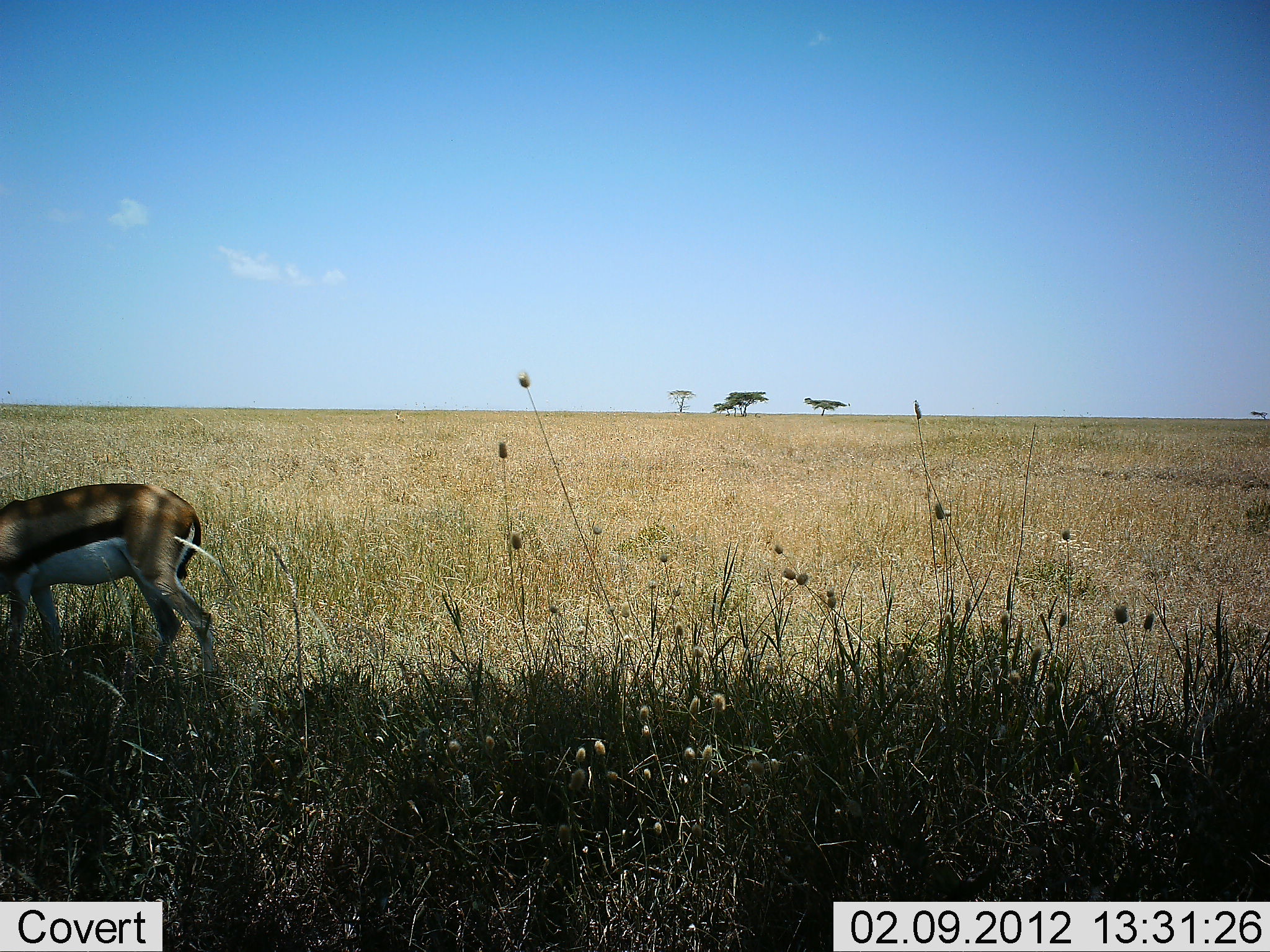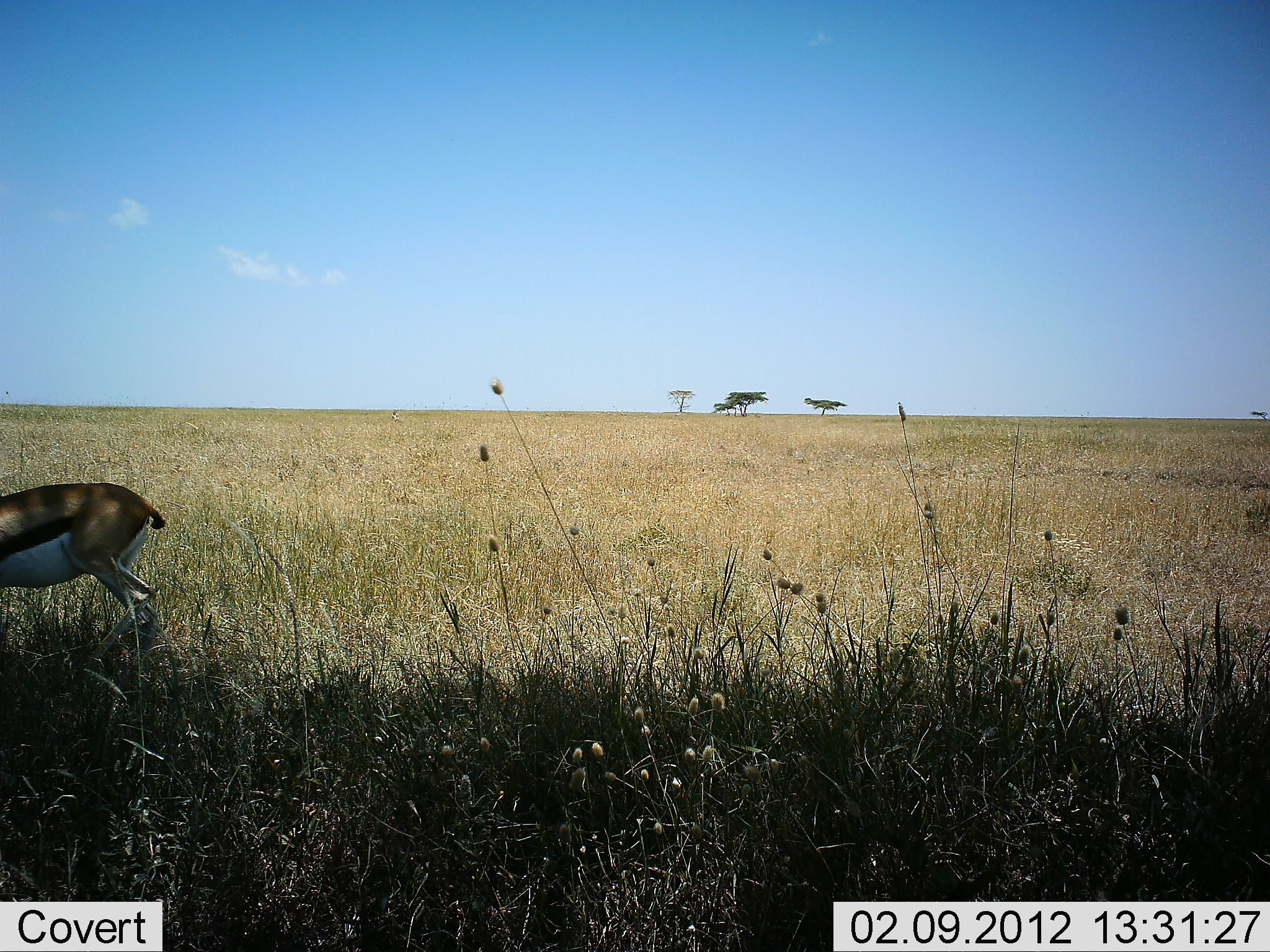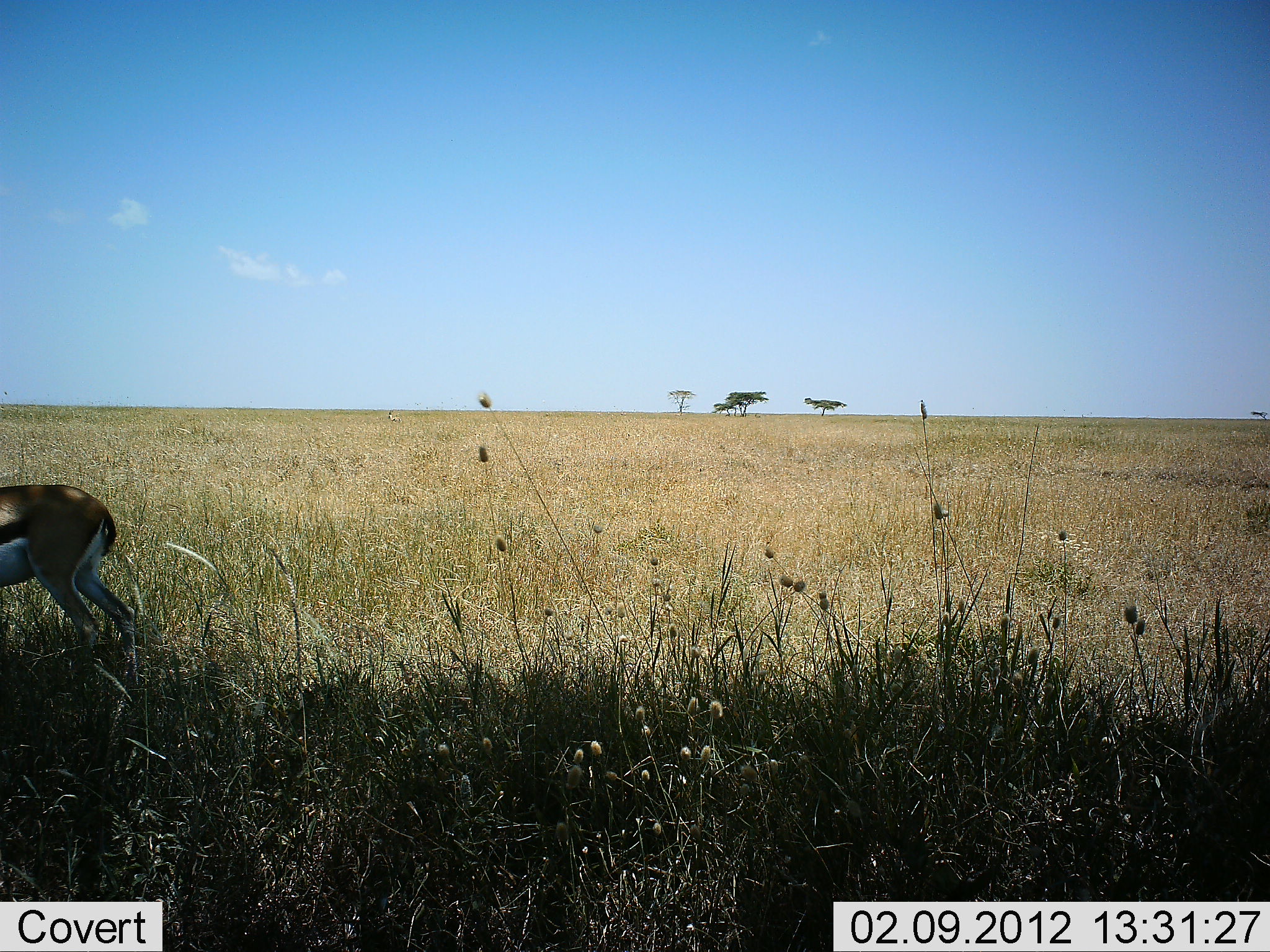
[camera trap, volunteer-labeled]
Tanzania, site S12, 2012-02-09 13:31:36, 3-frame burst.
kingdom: Animalia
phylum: Chordata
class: Mammalia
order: Artiodactyla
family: Bovidae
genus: Eudorcas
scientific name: Eudorcas thomsonii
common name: thomson's gazelle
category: gazellethomsons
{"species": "gazellethomsons (thomson's gazelle) (Eudorcas thomsonii)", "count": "1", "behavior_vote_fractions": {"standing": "13%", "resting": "0%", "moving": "68%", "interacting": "0%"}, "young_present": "0%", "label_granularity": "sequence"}